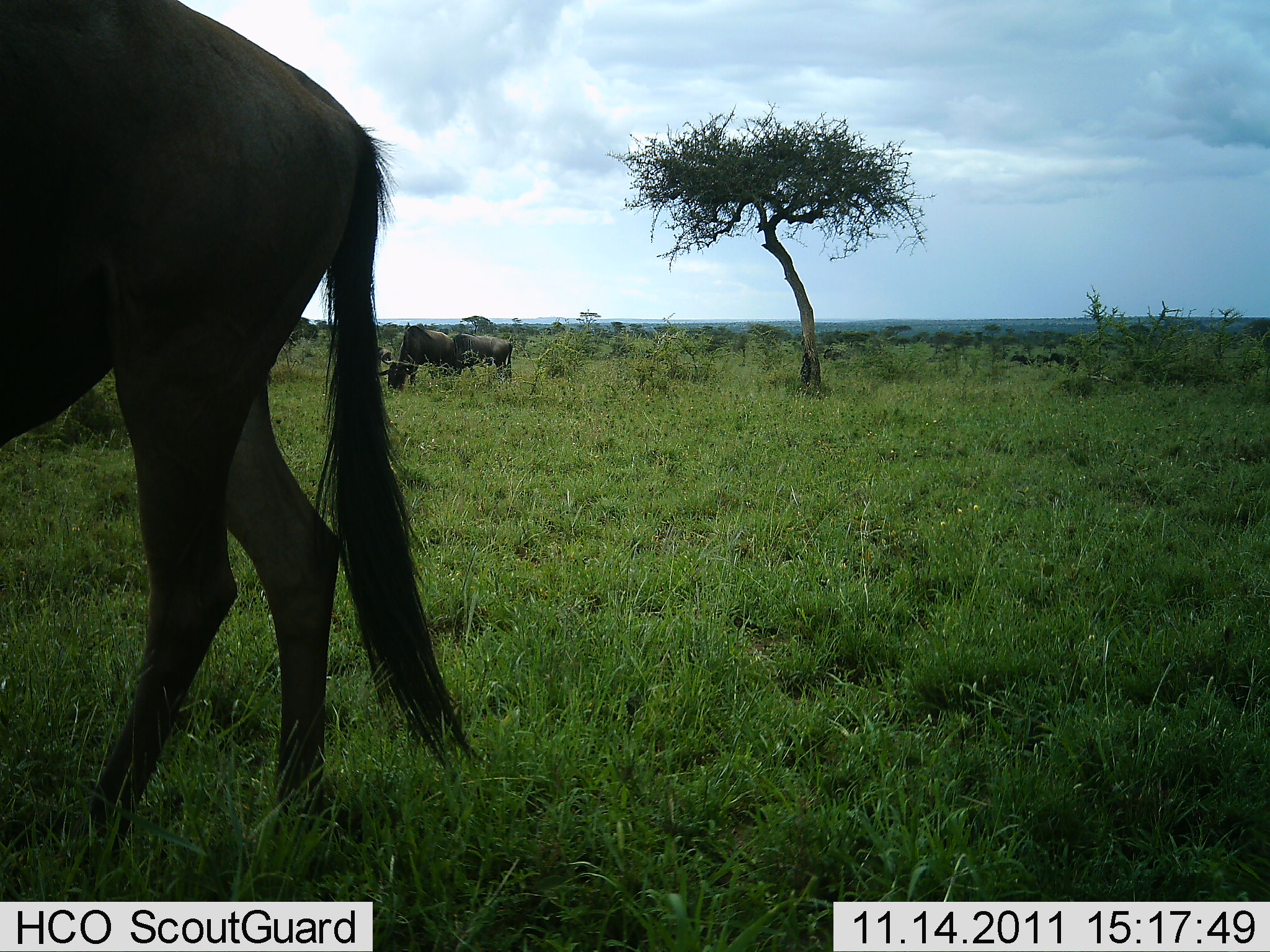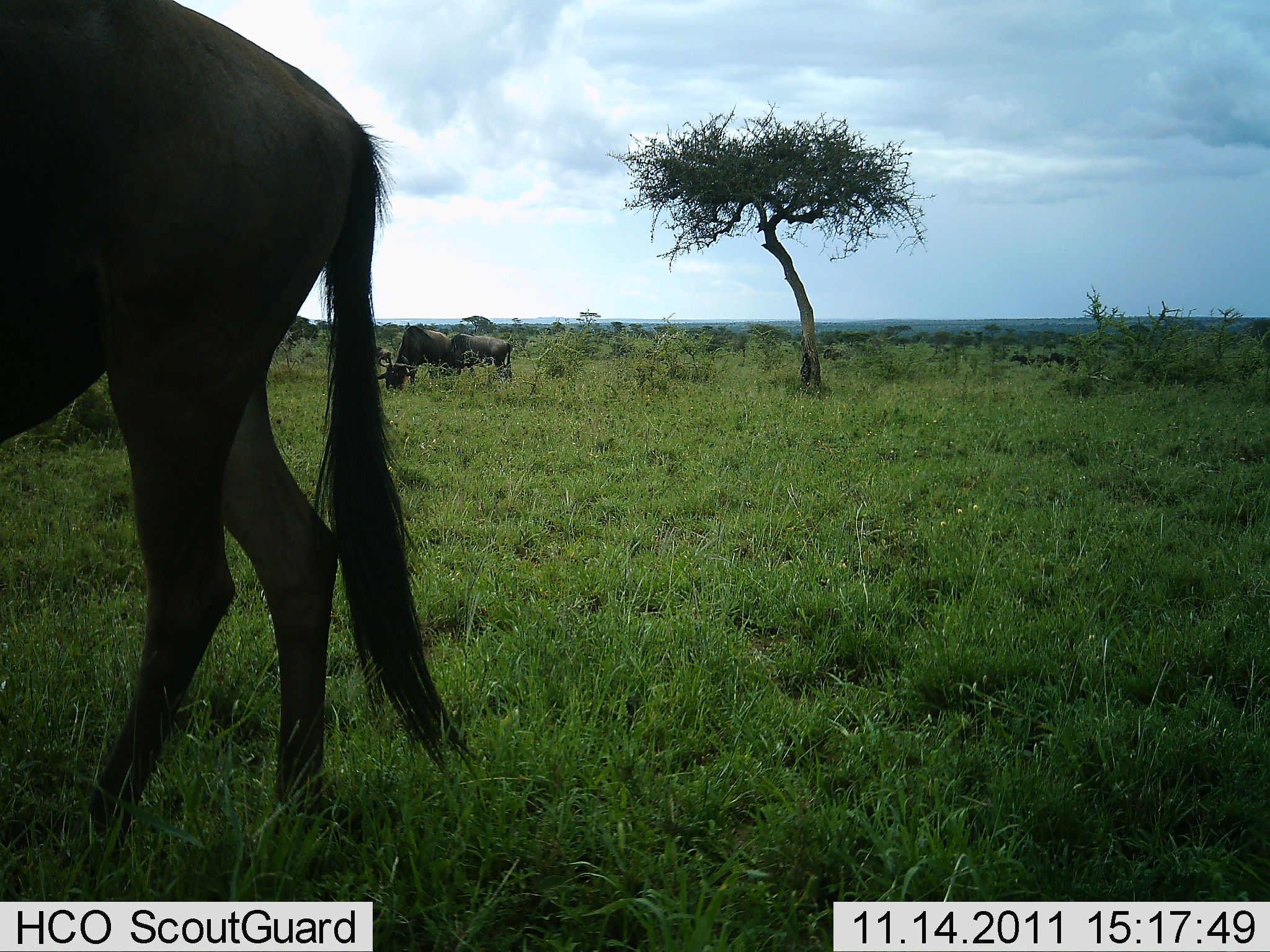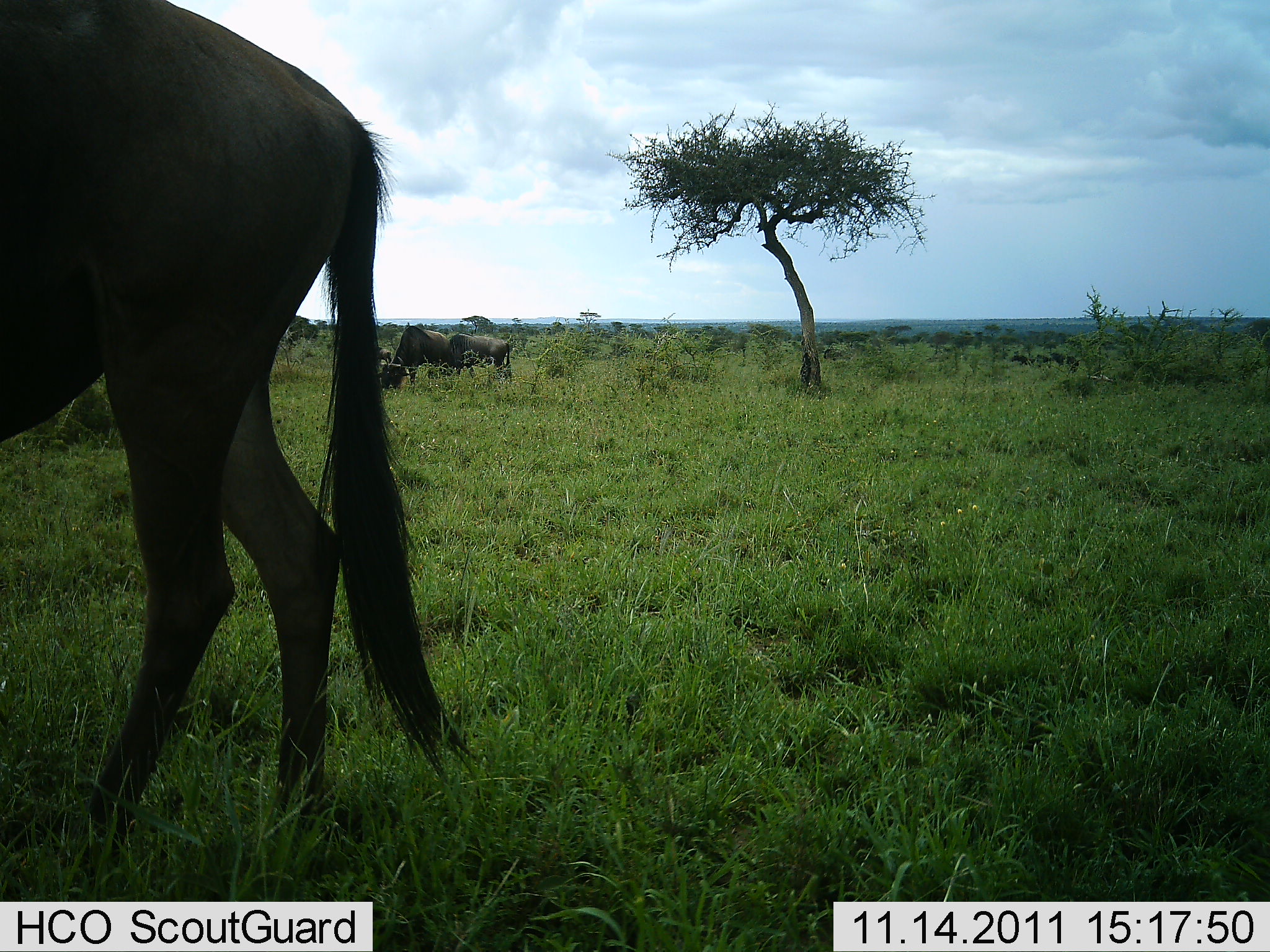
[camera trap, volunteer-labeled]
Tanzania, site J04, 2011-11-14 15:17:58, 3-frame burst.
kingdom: Animalia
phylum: Chordata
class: Mammalia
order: Artiodactyla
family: Bovidae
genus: Connochaetes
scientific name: Connochaetes taurinus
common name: blue wildebeest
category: wildebeest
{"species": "wildebeest (blue wildebeest) (Connochaetes taurinus)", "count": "3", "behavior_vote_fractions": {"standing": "30%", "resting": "0%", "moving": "0%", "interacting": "0%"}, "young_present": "0%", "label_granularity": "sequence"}